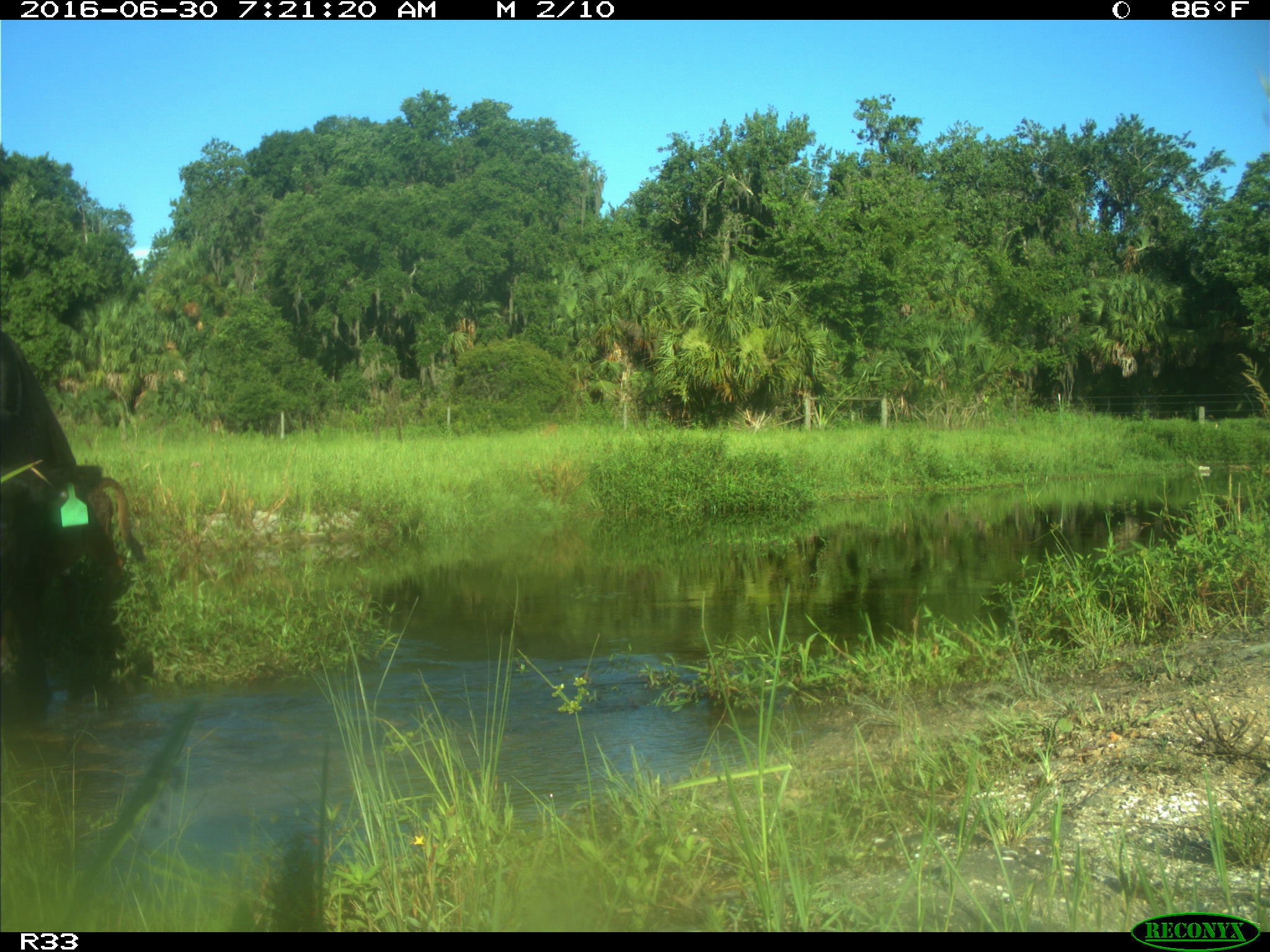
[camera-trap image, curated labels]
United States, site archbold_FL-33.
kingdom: Animalia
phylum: Chordata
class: Mammalia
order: Artiodactyla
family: Bovidae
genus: Bos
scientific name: Bos taurus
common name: domestic cow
Bos taurus (domestic cow).